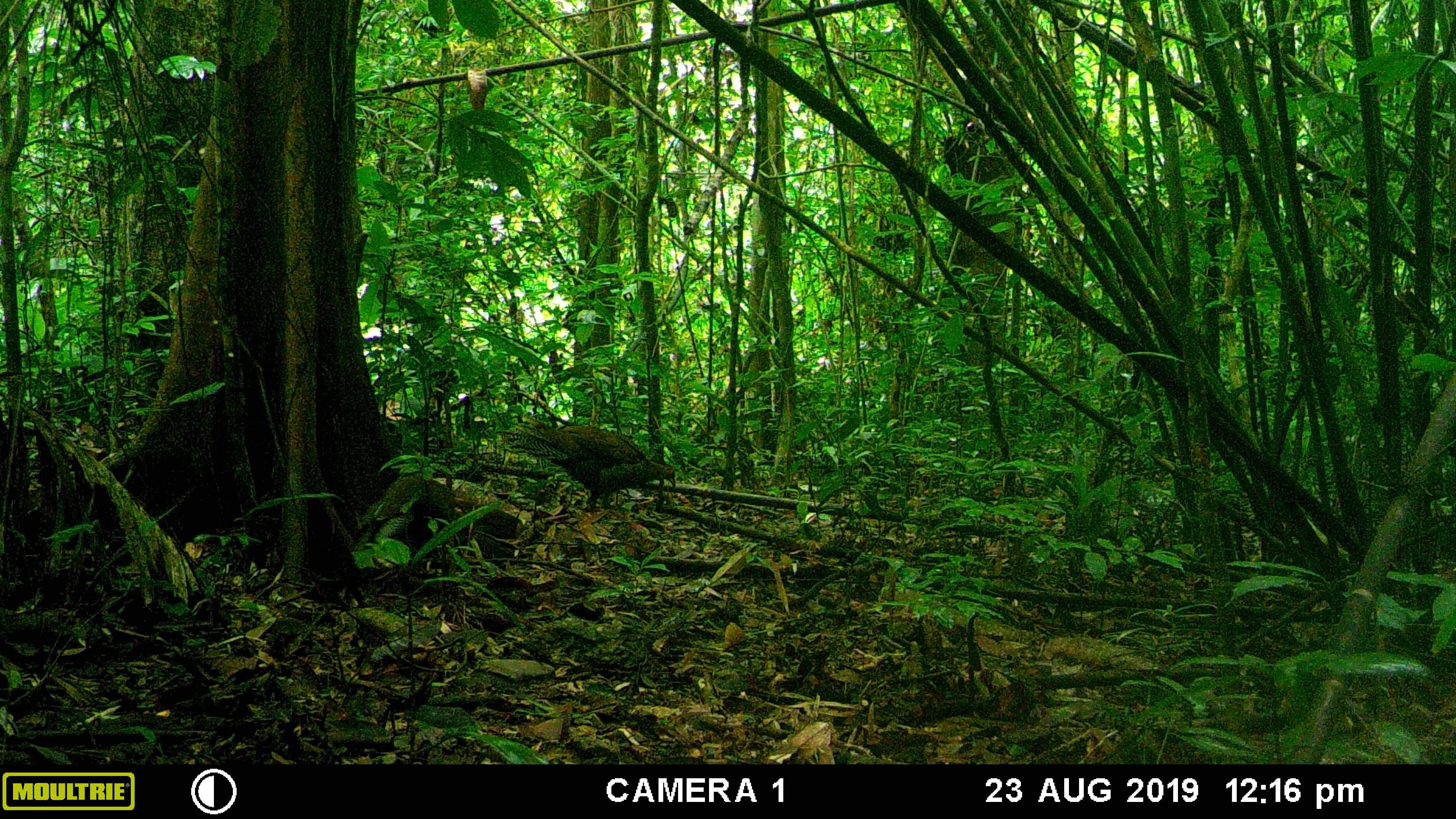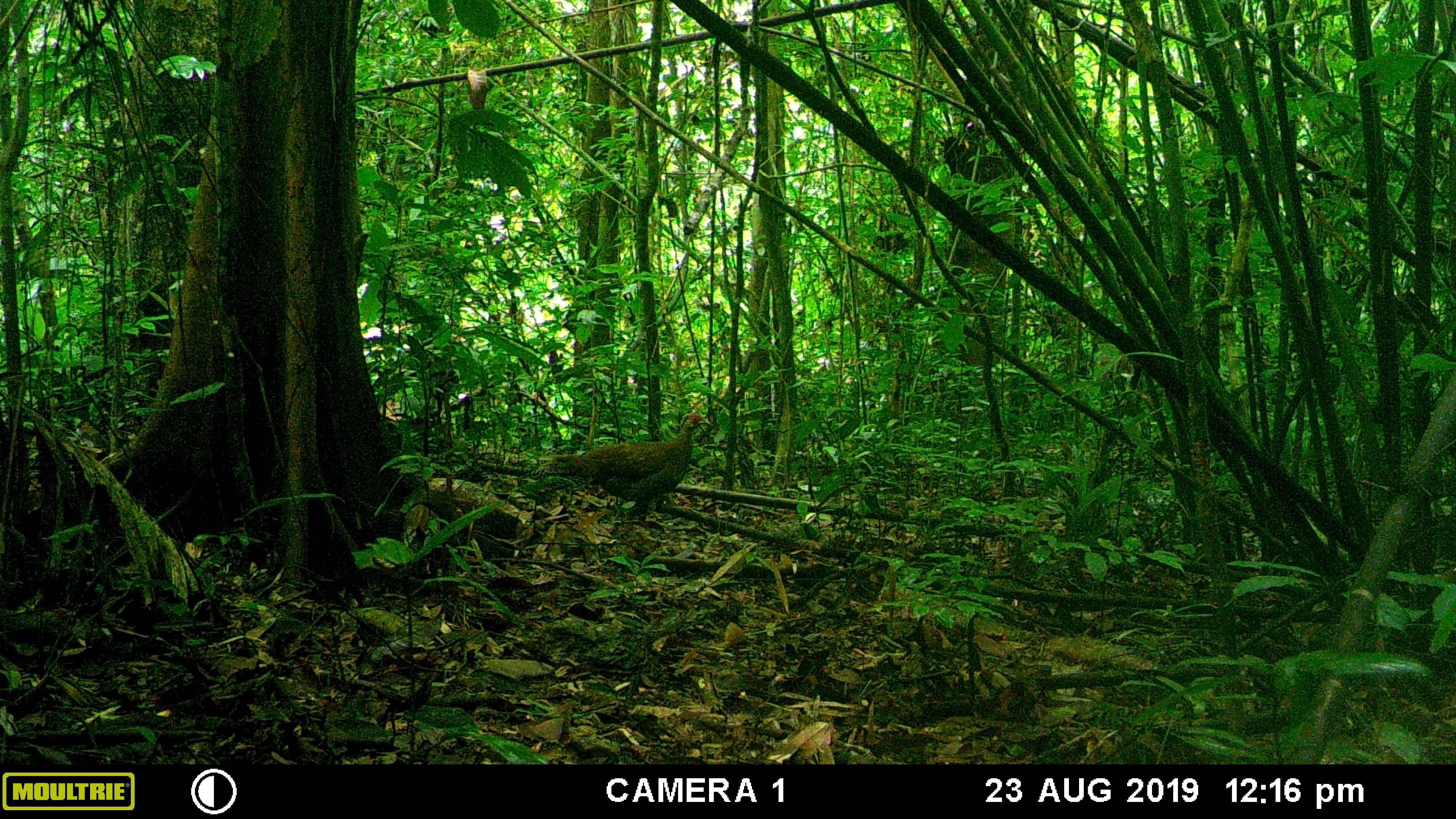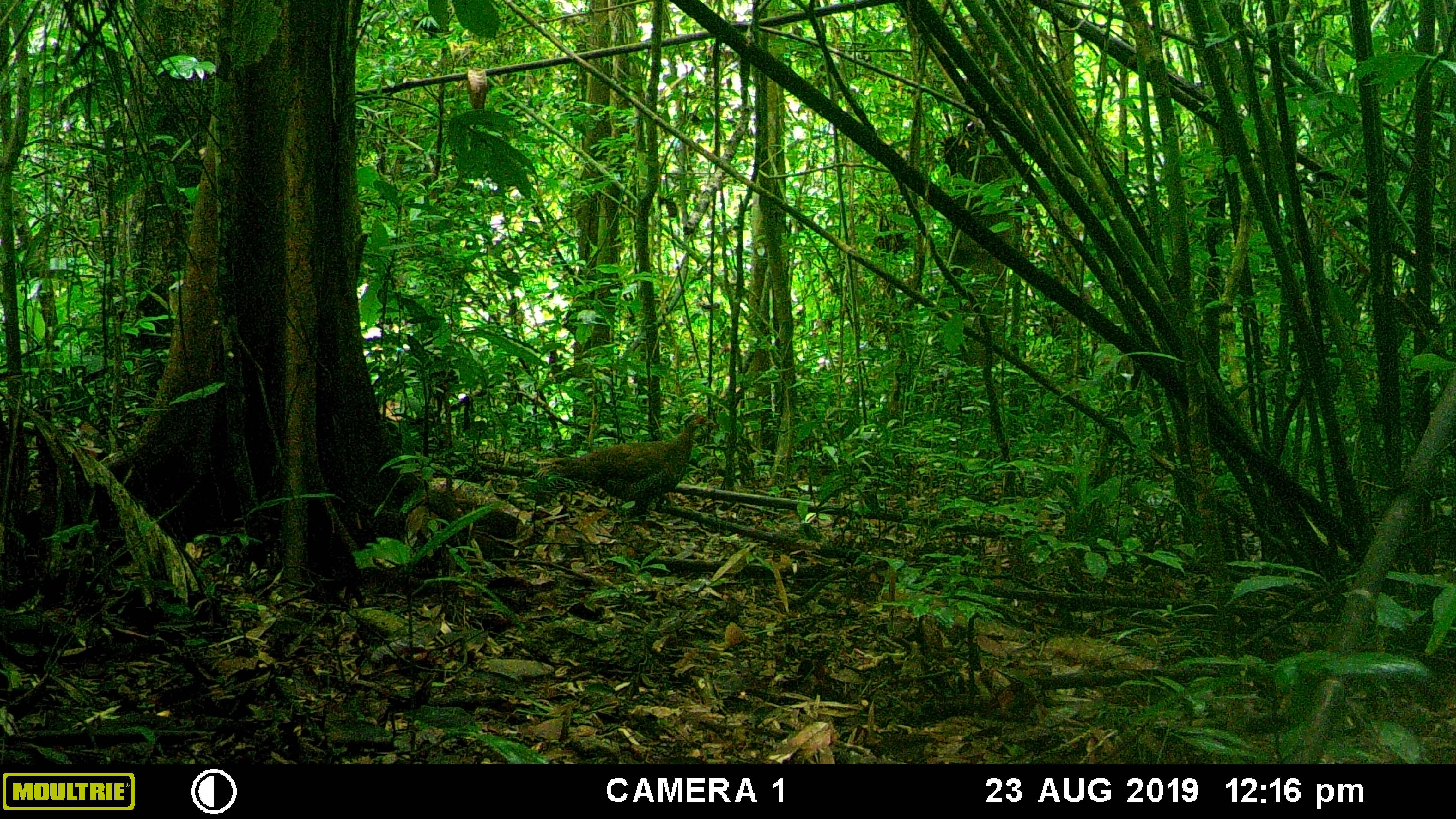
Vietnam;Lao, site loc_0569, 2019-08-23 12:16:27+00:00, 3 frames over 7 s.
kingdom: Animalia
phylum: Chordata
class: Aves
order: Galliformes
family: Phasianidae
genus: Lophura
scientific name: Lophura nycthemera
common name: silver pheasant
Silver pheasant (Lophura nycthemera). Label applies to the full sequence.